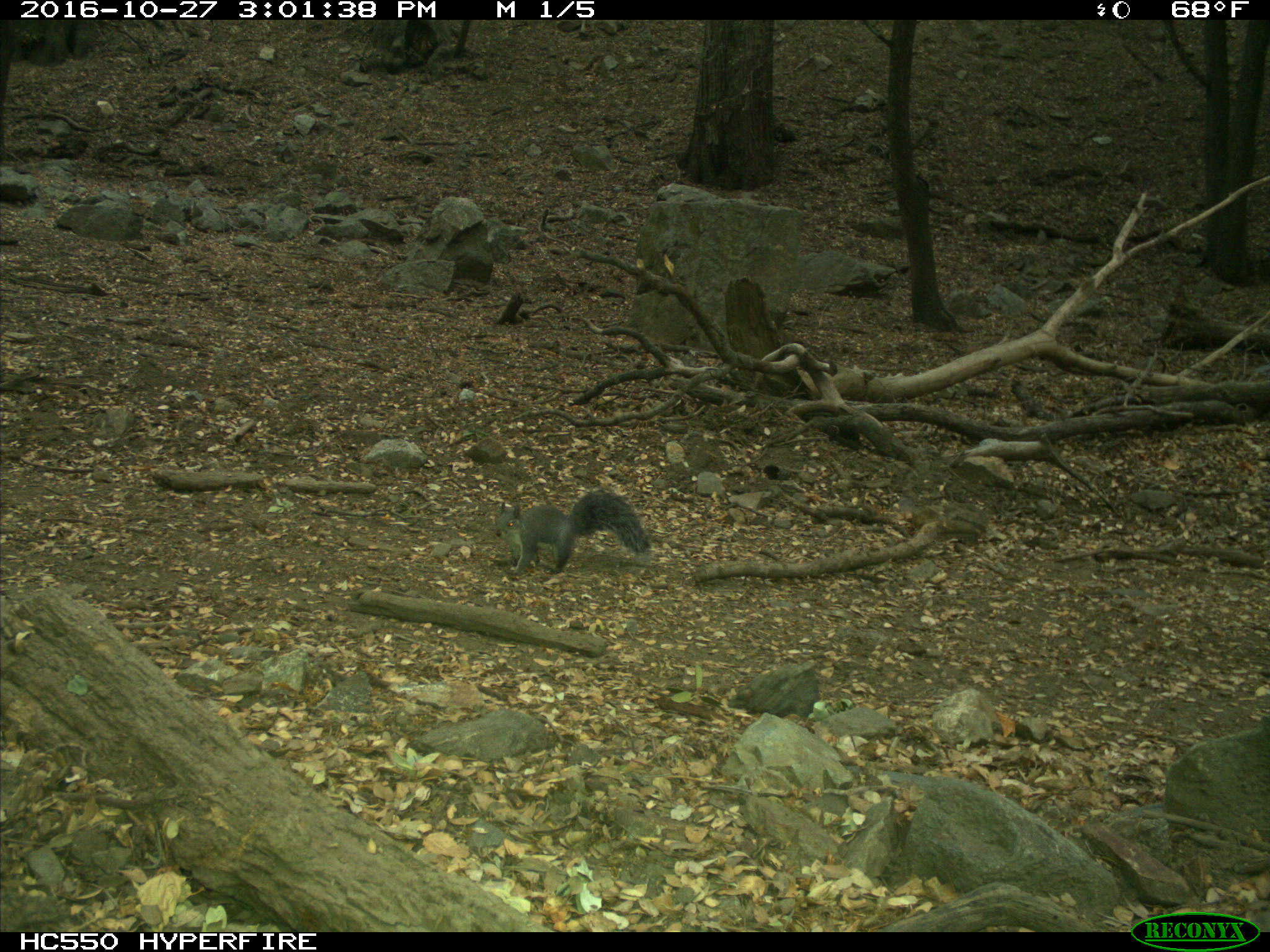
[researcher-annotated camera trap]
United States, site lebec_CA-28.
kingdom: Animalia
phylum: Chordata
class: Mammalia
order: Rodentia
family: Sciuridae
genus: Sciurus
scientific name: Sciurus carolinensis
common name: eastern gray squirrel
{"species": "Sciurus carolinensis (eastern gray squirrel)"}